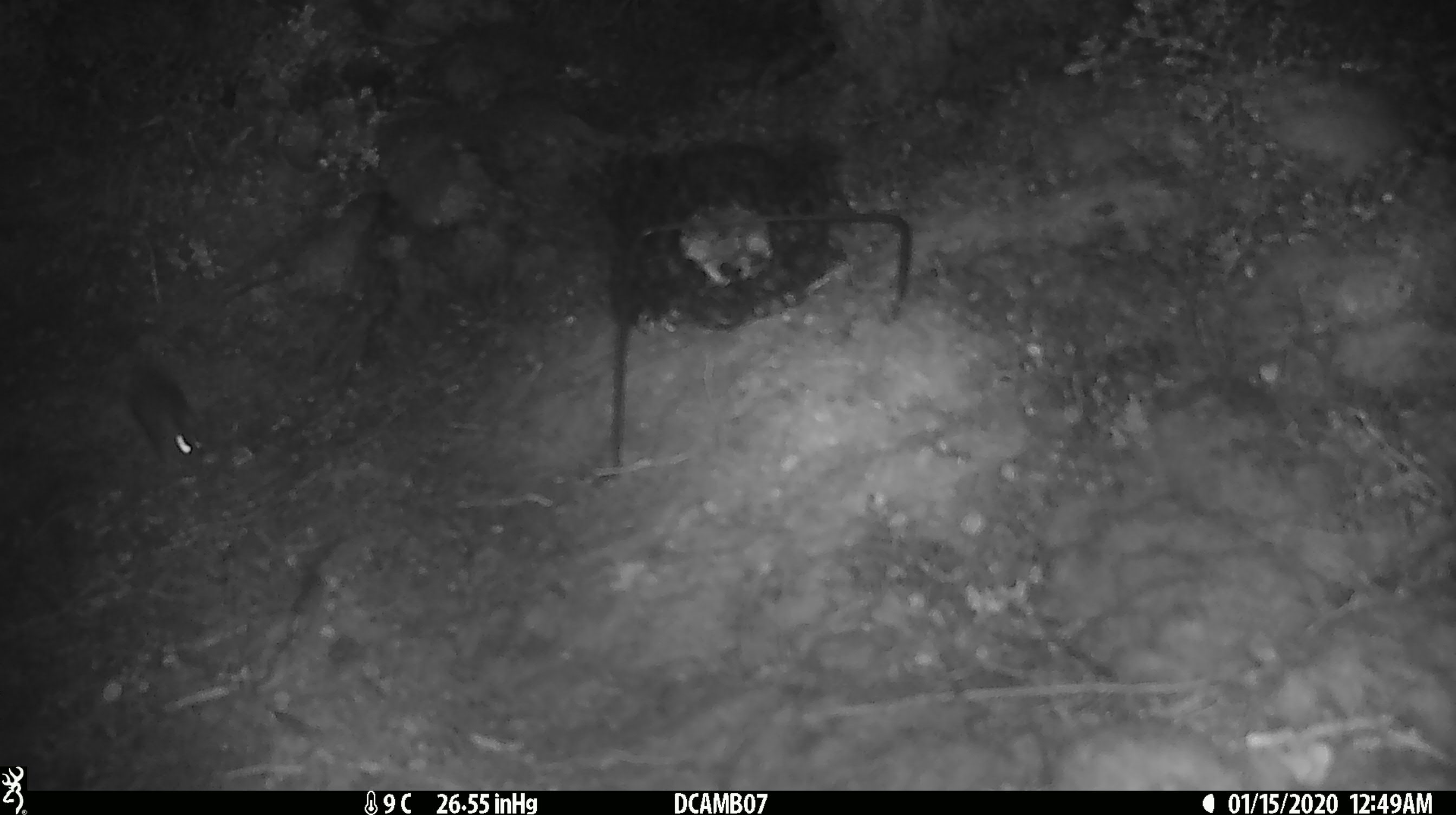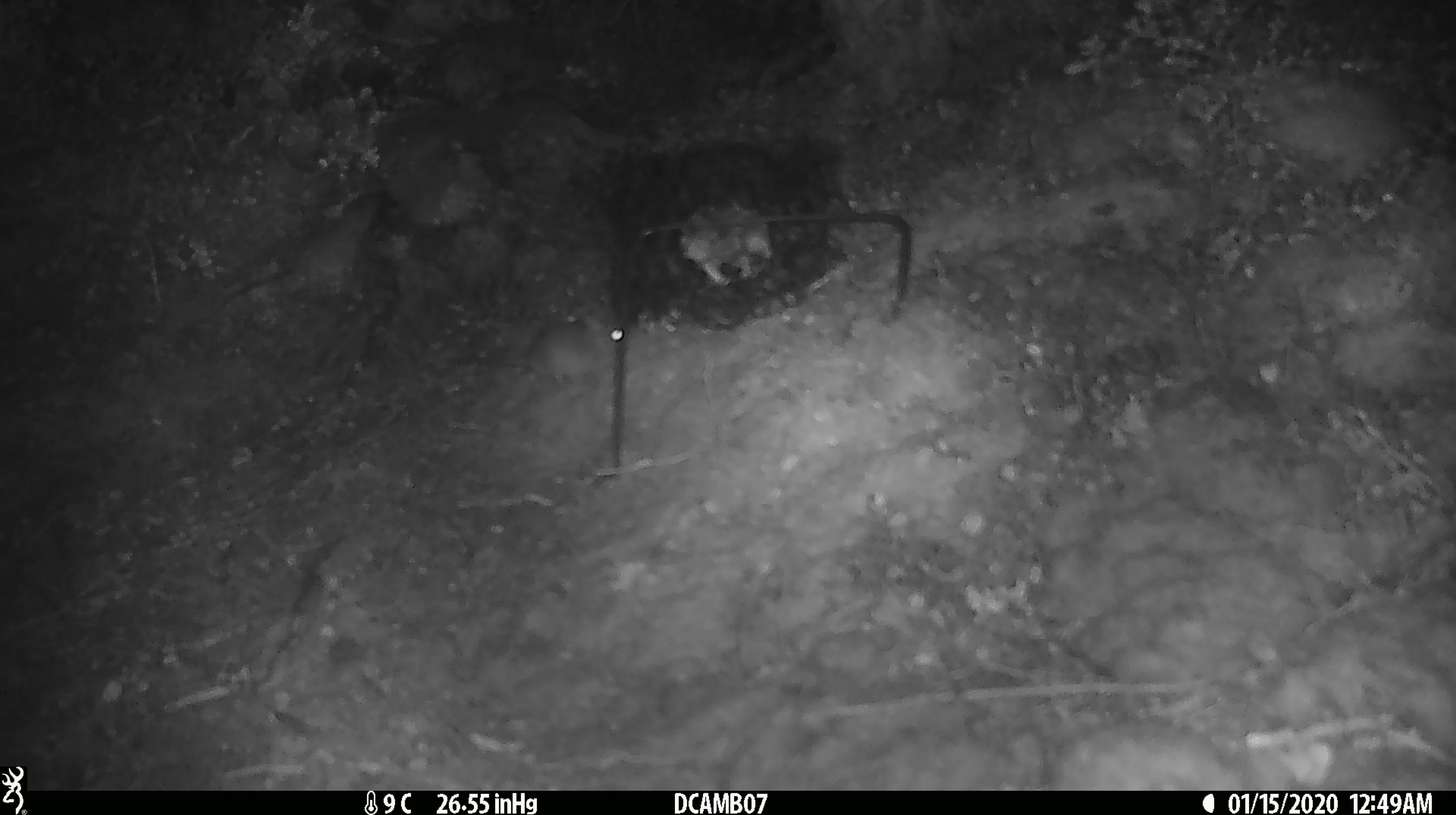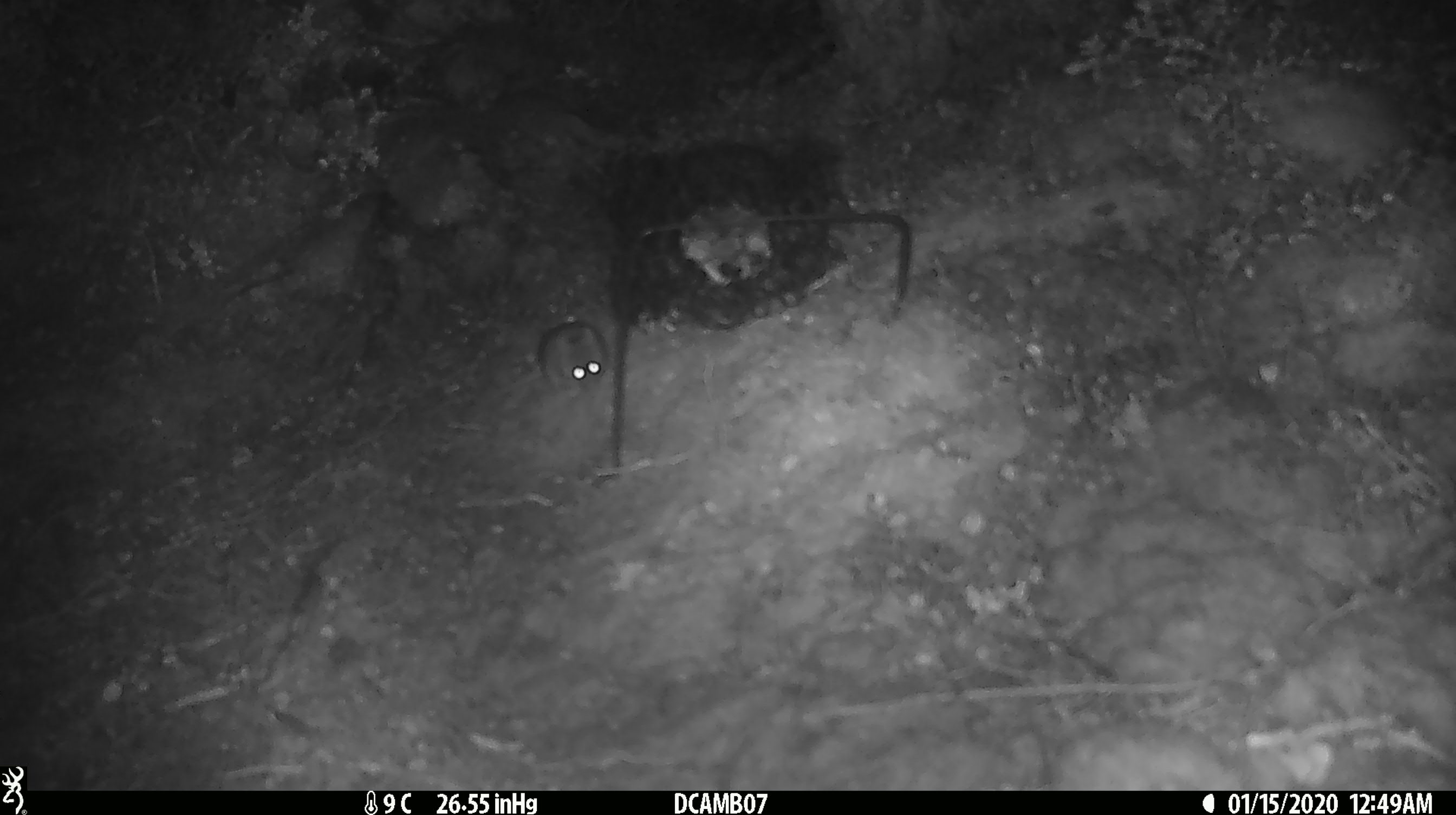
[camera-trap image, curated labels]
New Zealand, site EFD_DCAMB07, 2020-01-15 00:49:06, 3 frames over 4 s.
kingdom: Animalia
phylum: Chordata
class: Mammalia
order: Rodentia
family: Muridae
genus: Mus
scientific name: Mus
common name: mouse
Mouse (Mus).